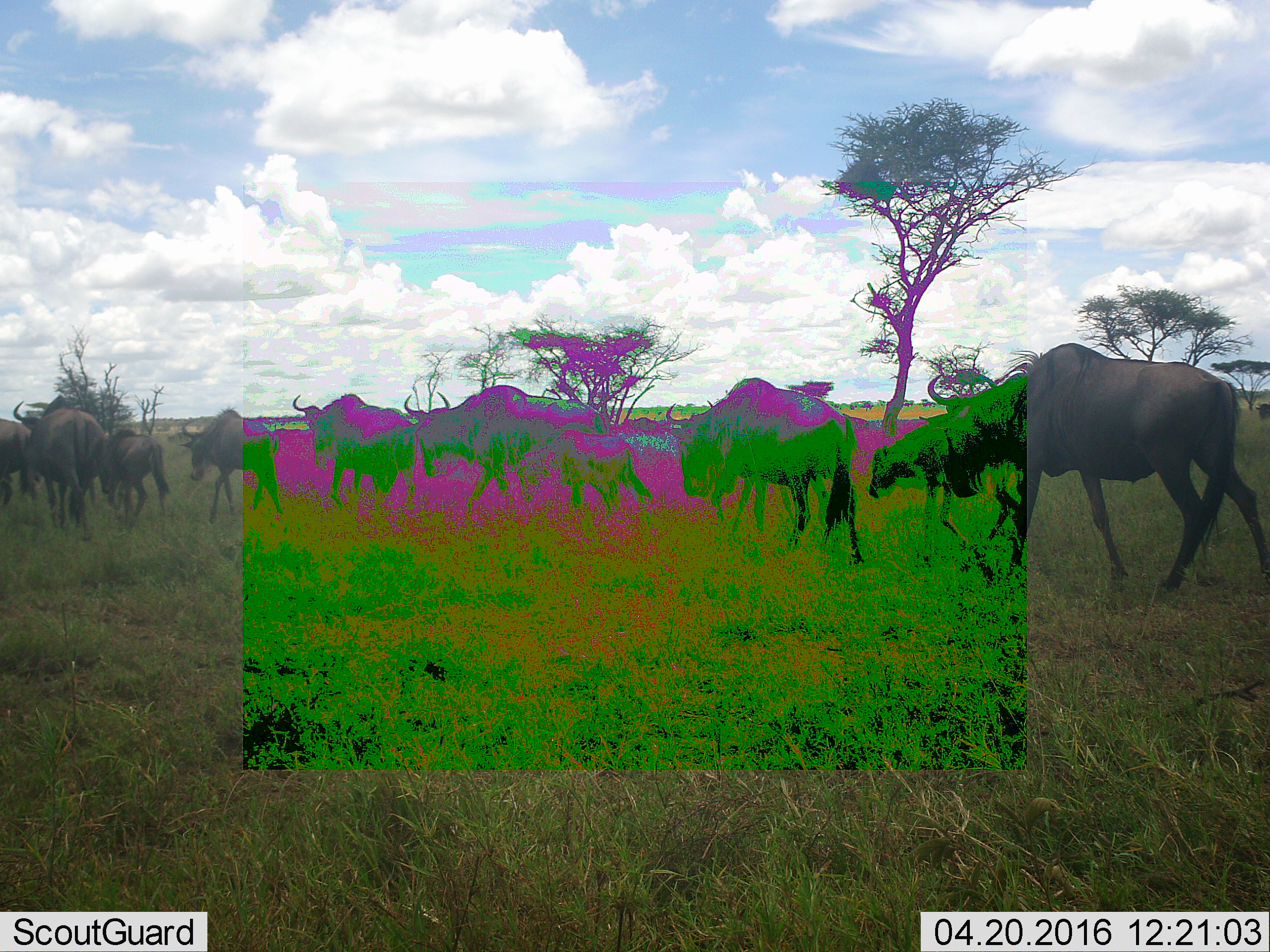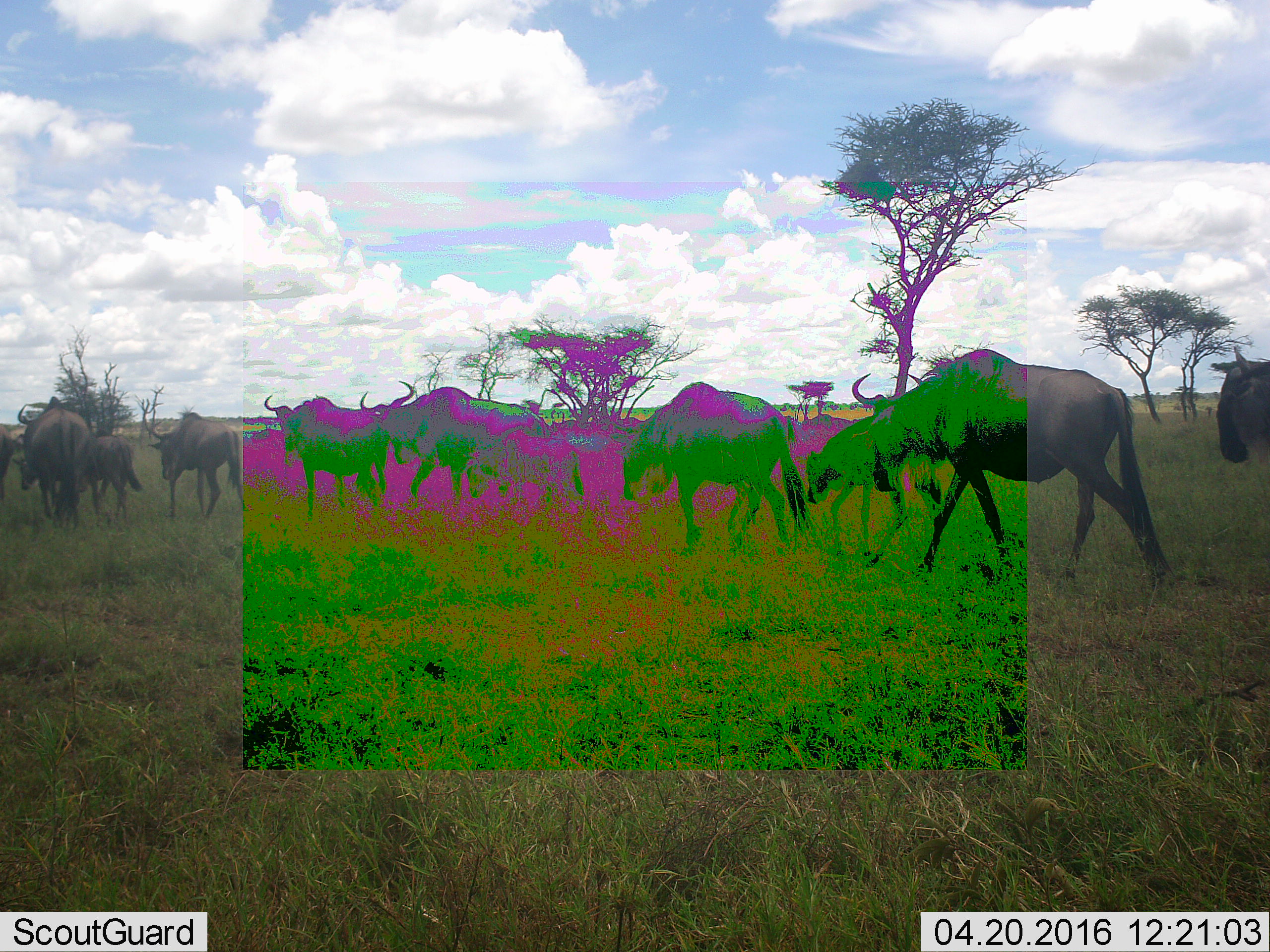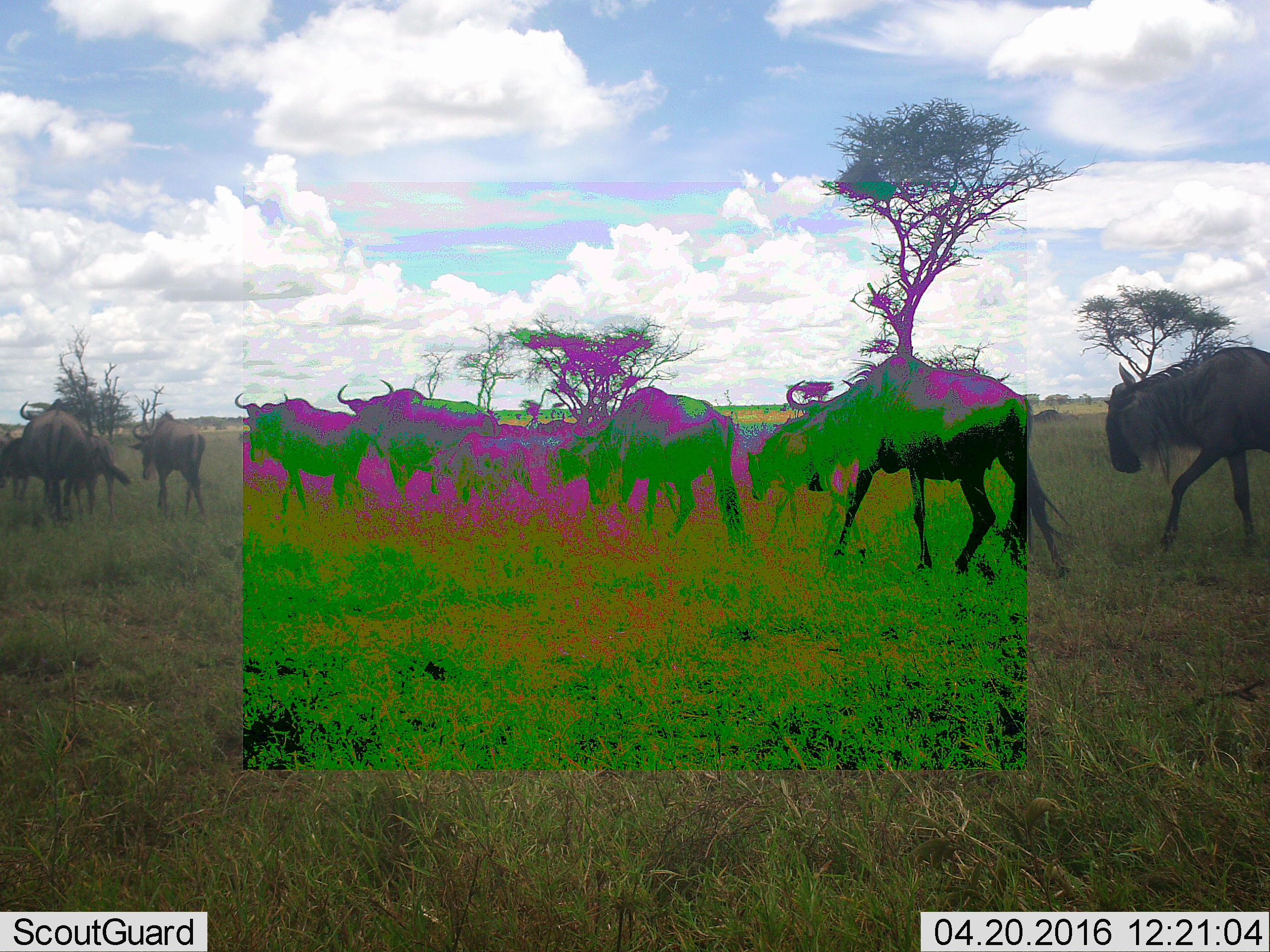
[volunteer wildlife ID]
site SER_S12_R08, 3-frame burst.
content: unidentified animal